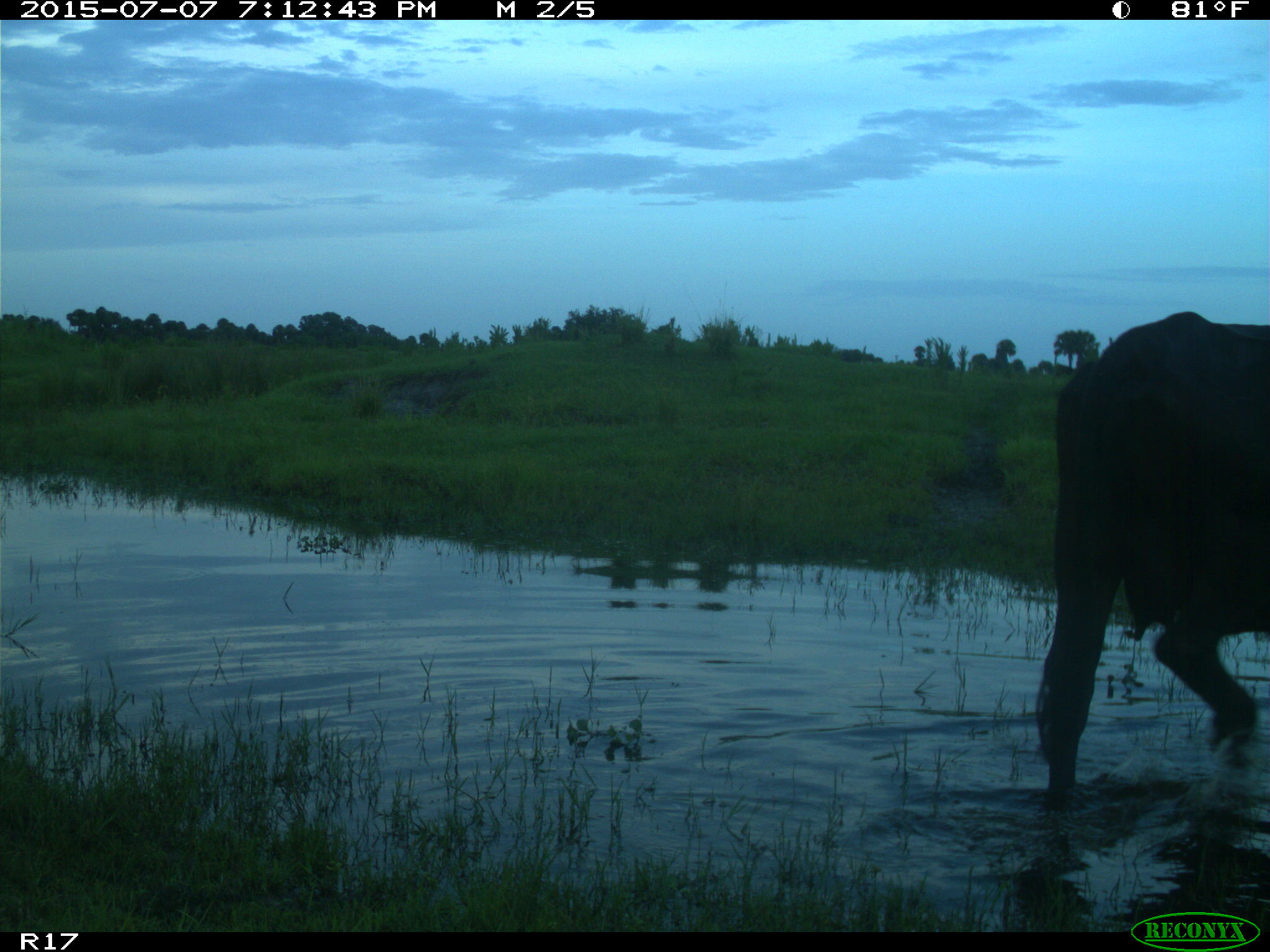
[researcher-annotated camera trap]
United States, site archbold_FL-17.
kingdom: Animalia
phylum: Chordata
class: Mammalia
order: Artiodactyla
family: Bovidae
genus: Bos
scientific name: Bos taurus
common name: domestic cow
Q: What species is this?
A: Bos taurus (domestic cow).